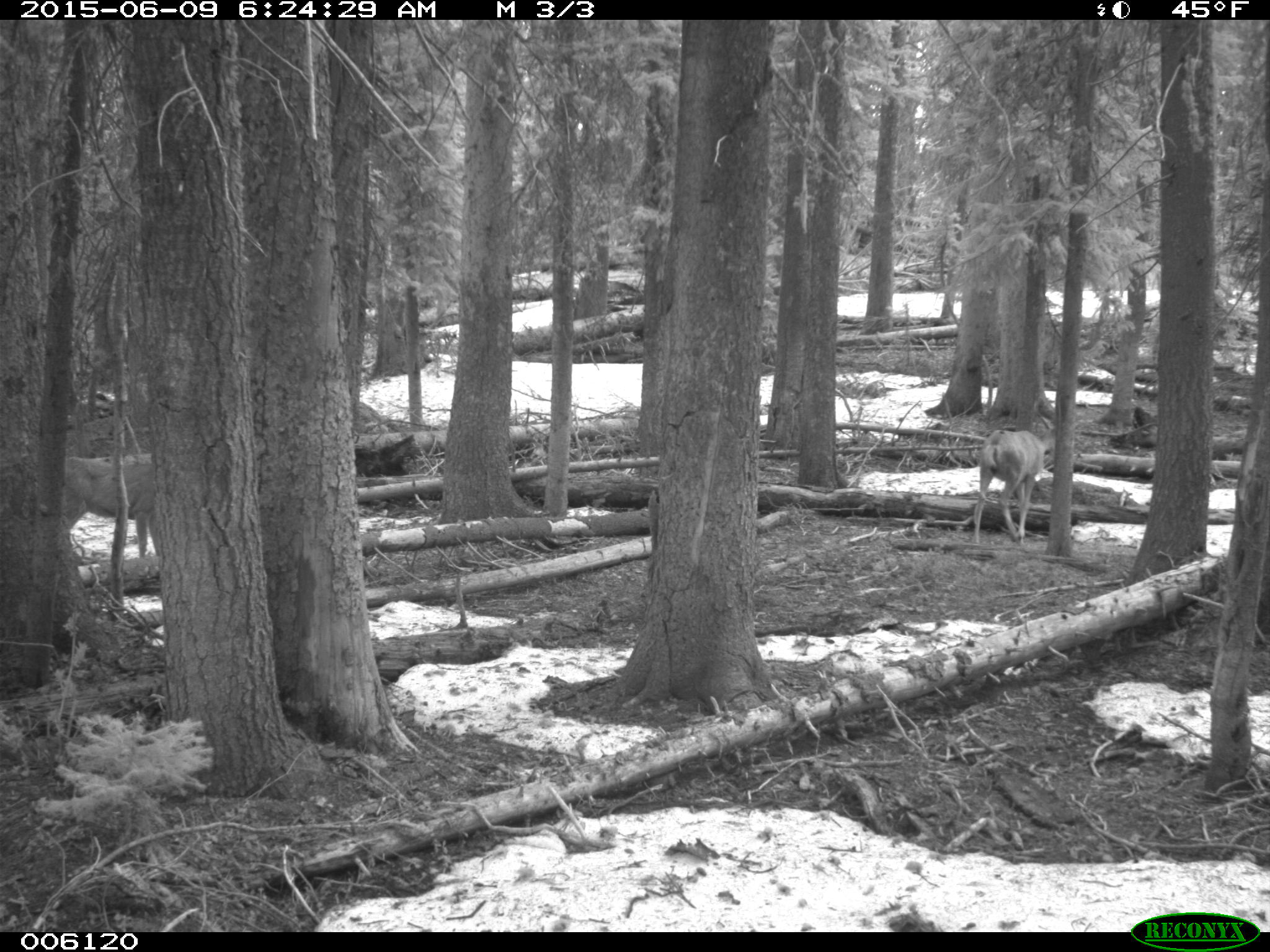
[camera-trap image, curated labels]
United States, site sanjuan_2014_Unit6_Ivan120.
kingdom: Animalia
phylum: Chordata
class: Mammalia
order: Artiodactyla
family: Cervidae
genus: Odocoileus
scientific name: Odocoileus hemionus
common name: mule deer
Odocoileus hemionus (mule deer).